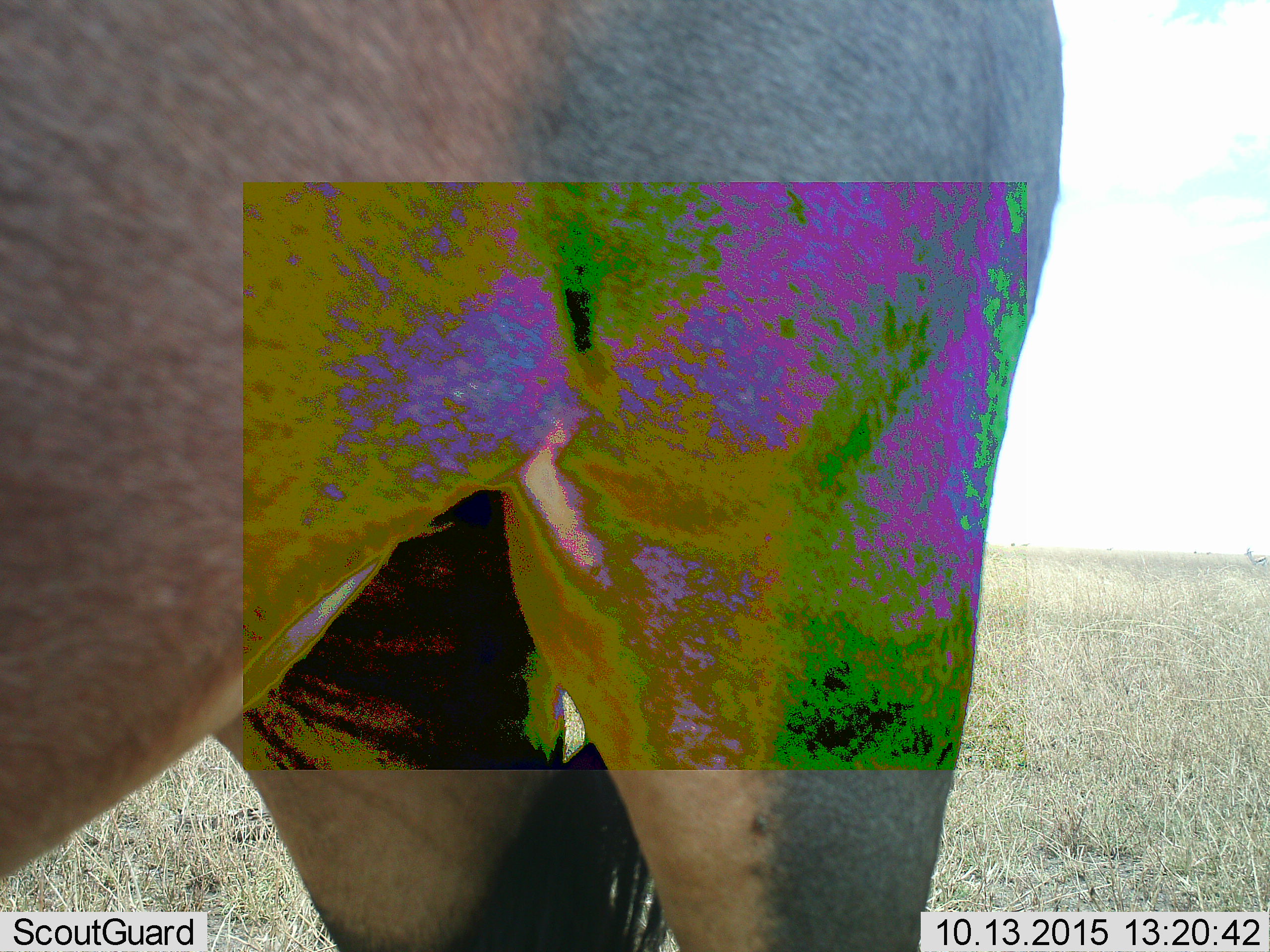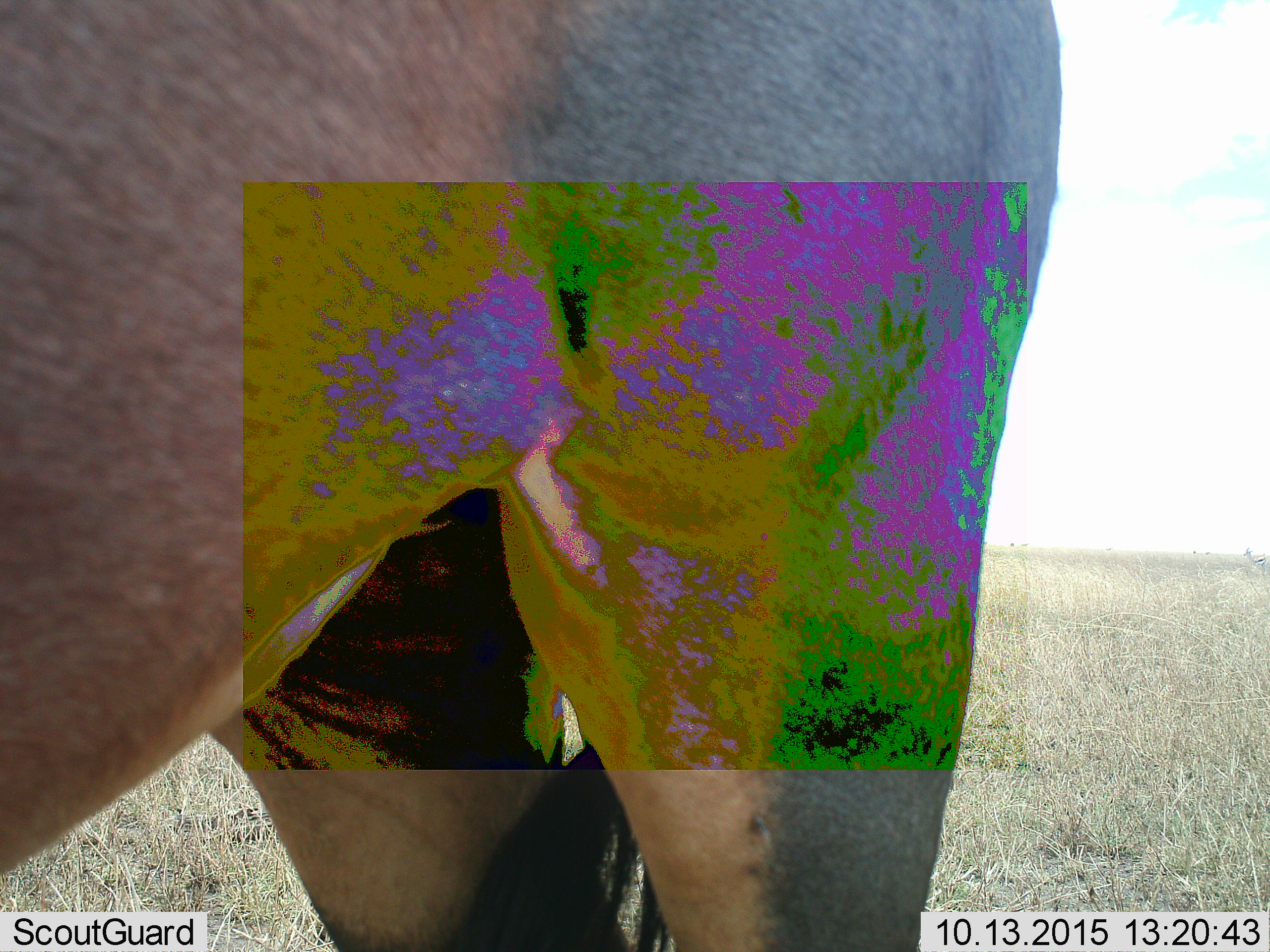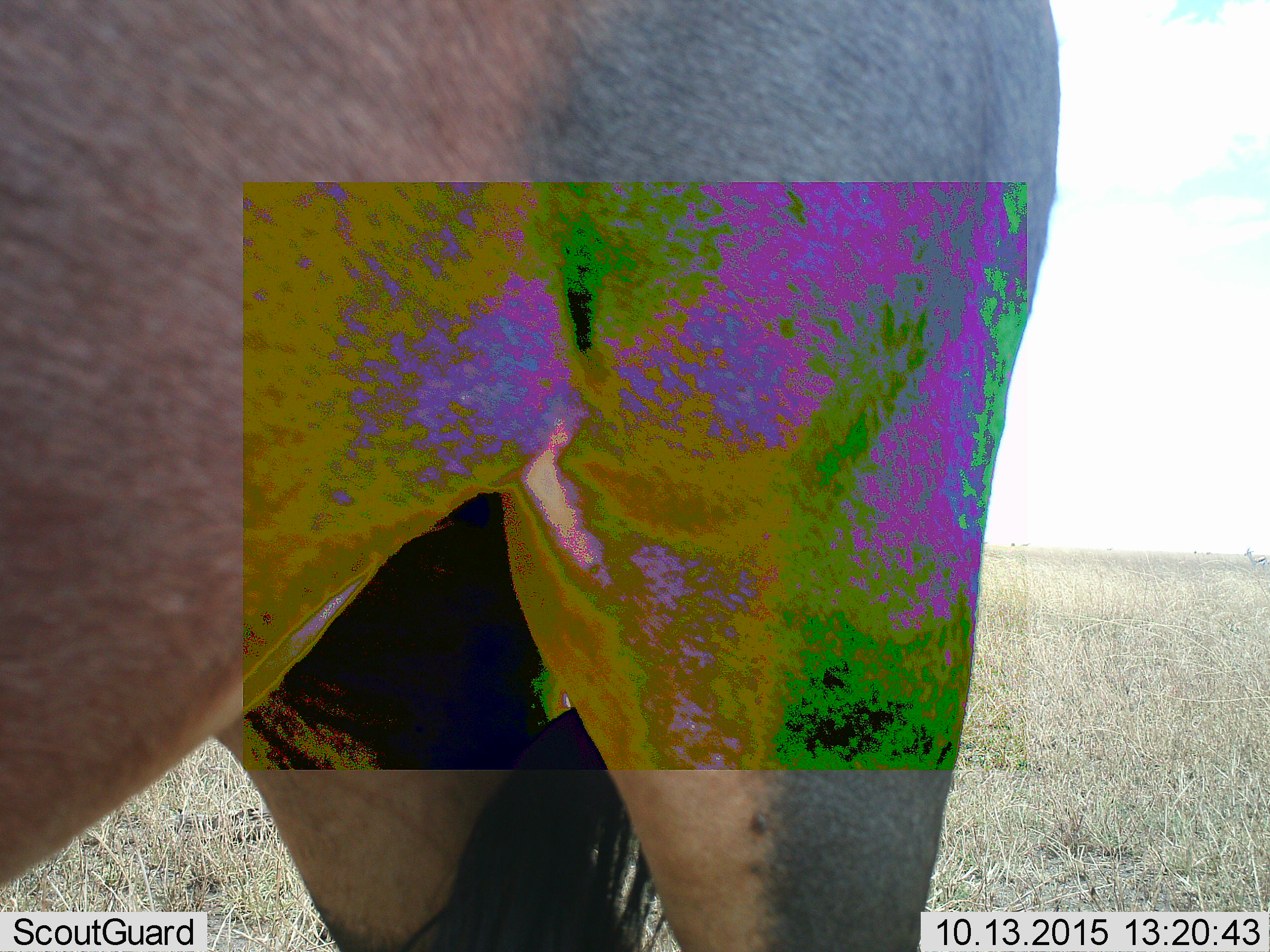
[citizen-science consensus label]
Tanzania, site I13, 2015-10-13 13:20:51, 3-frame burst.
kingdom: Animalia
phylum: Chordata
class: Mammalia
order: Artiodactyla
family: Bovidae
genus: Damaliscus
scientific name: Damaliscus lunatus jimela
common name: topi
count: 1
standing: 100%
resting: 0%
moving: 0%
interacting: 0%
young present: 0%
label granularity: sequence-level